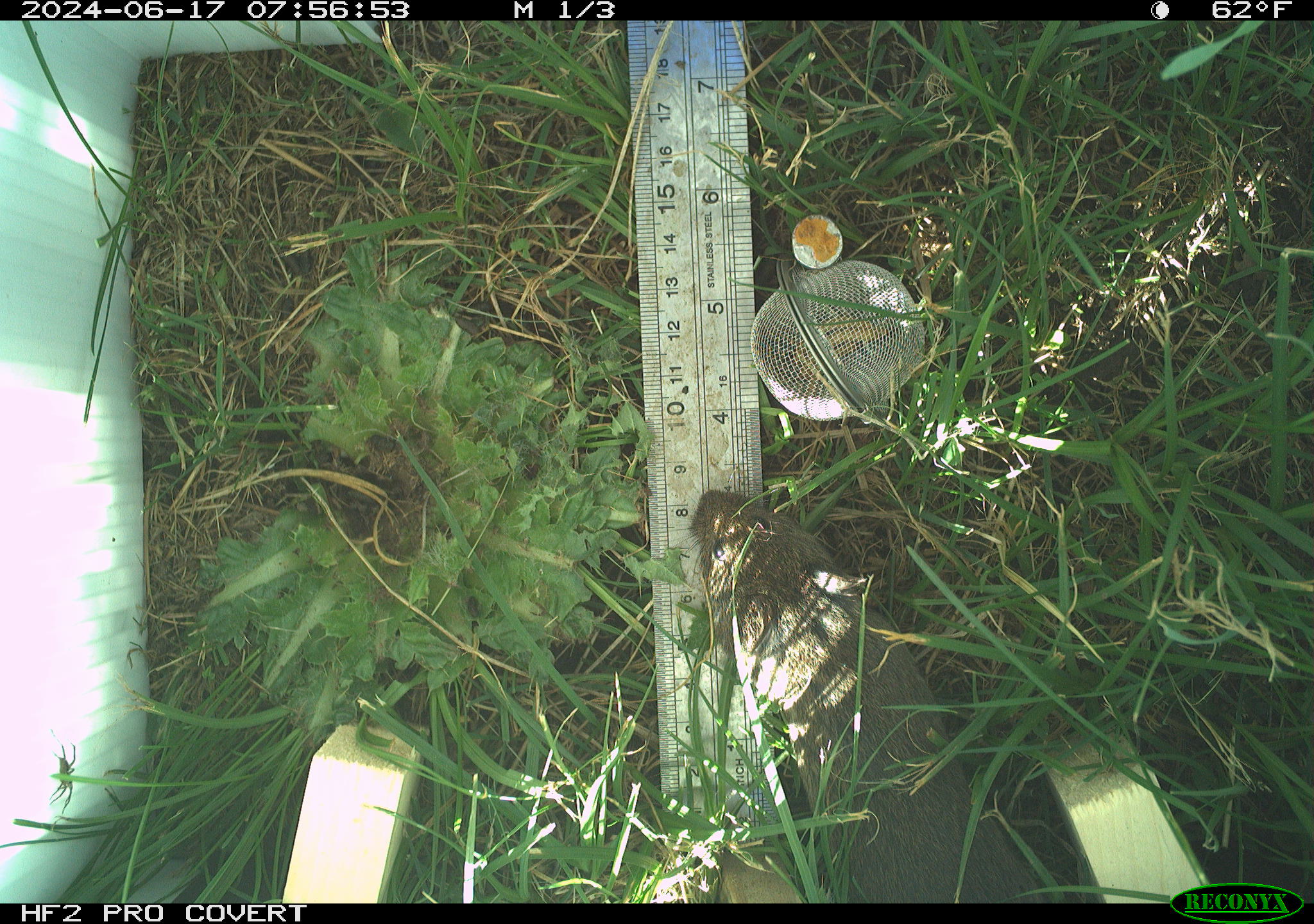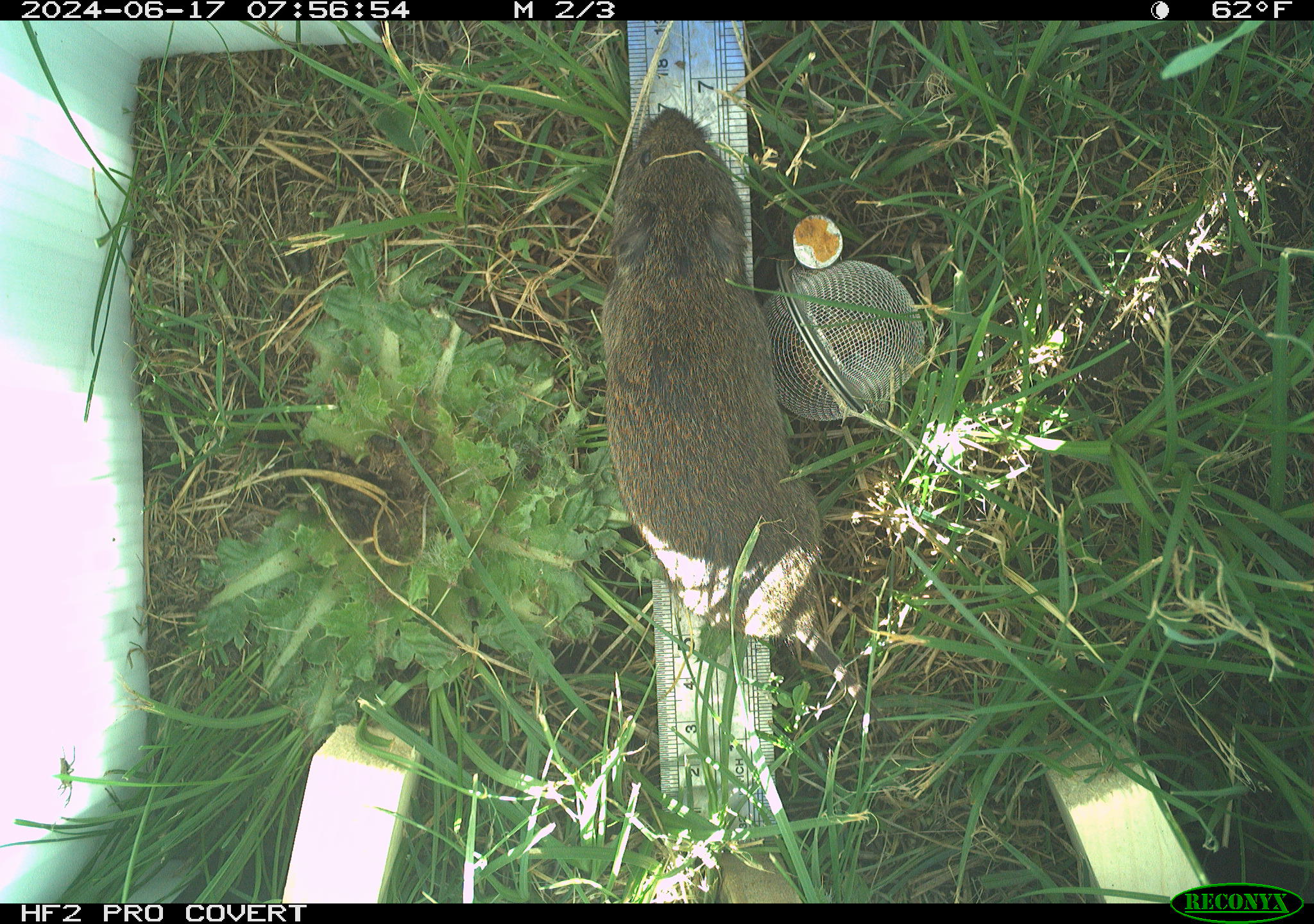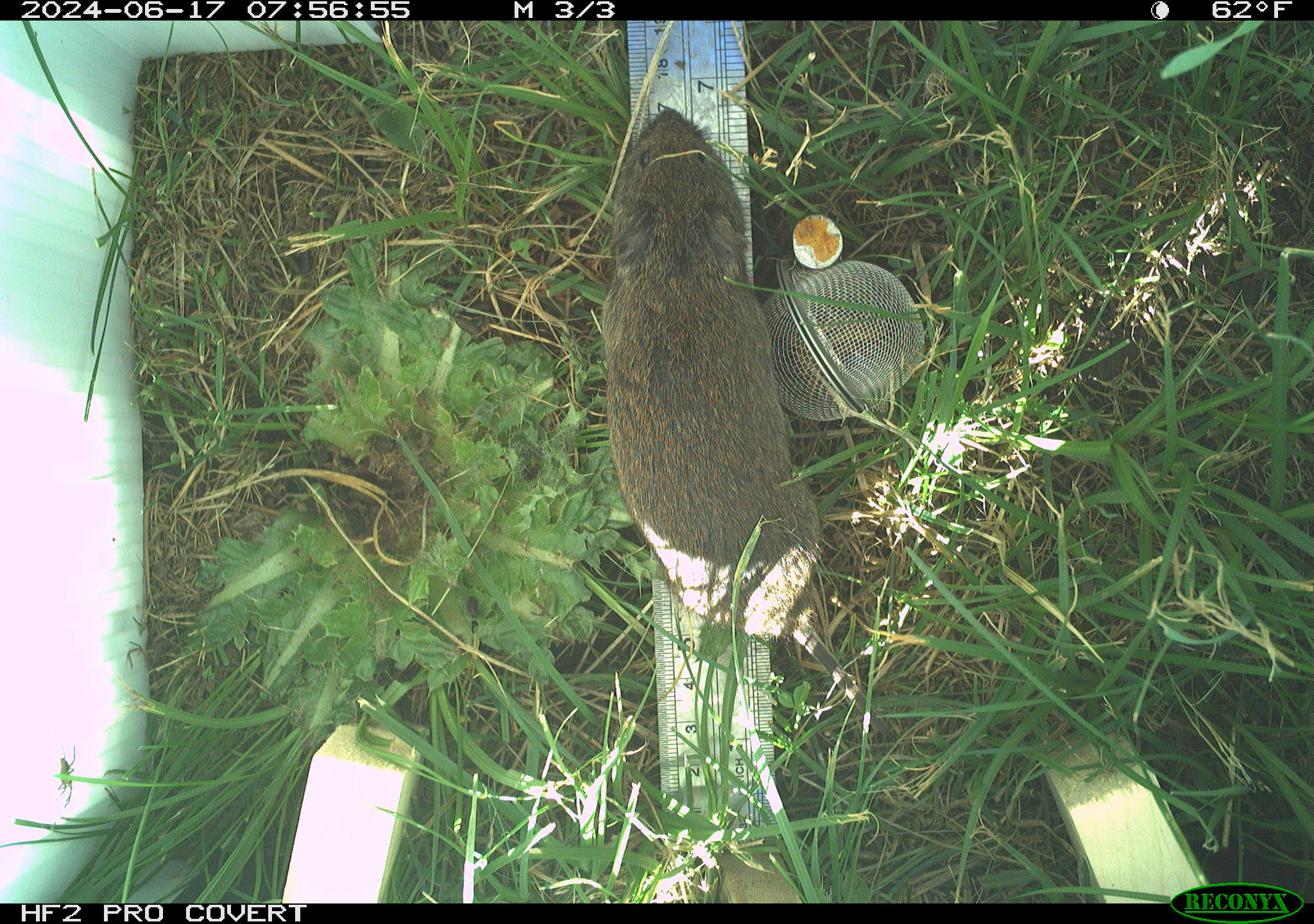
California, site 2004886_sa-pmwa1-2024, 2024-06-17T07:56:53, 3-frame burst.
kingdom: Animalia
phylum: Chordata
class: Mammalia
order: Rodentia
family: Cricetidae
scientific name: Arvicolinae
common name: voles, lemmings, and muskrats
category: arvicolinae subfamily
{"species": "arvicolinae subfamily (voles, lemmings, and muskrats) (Arvicolinae)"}